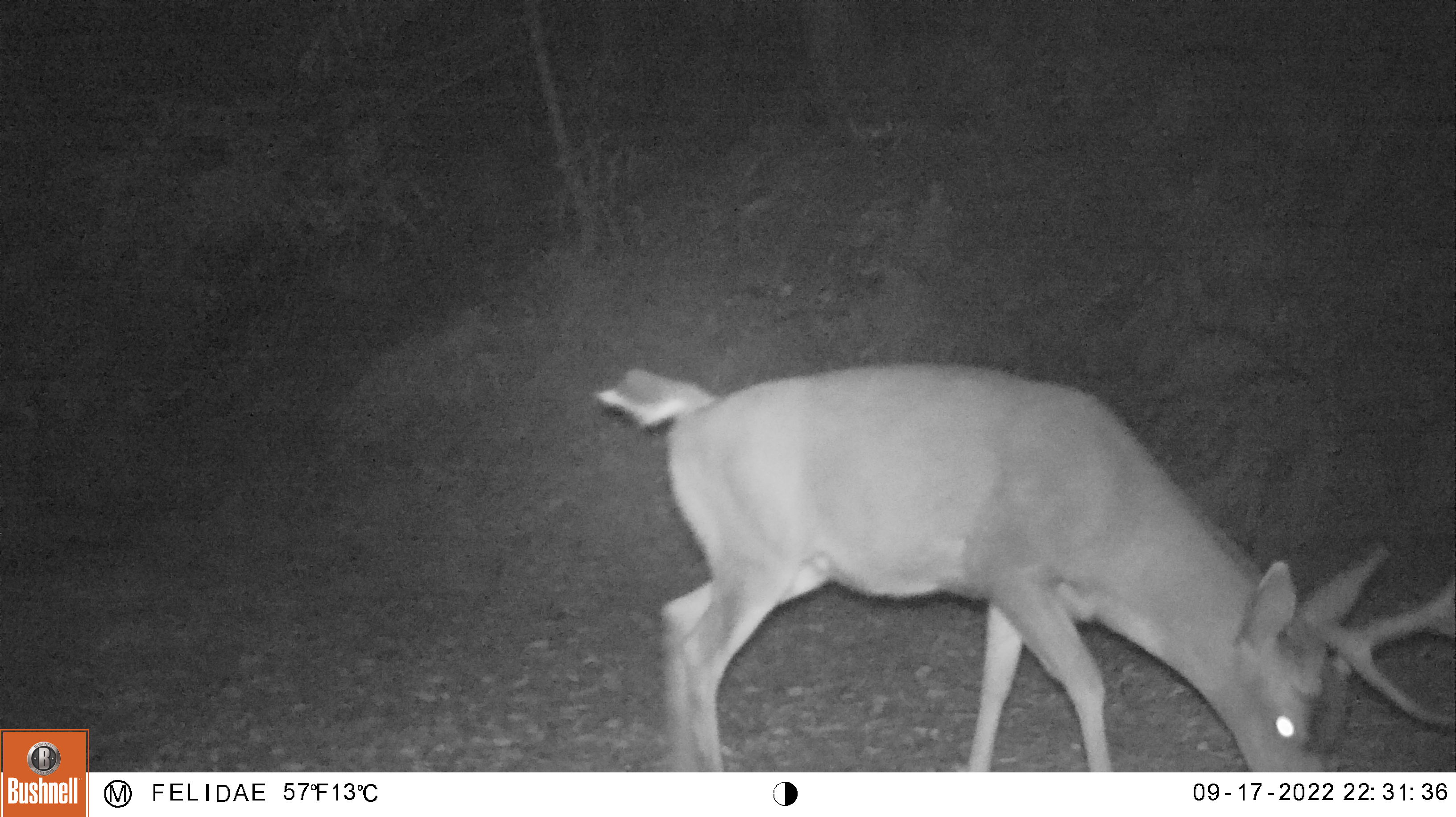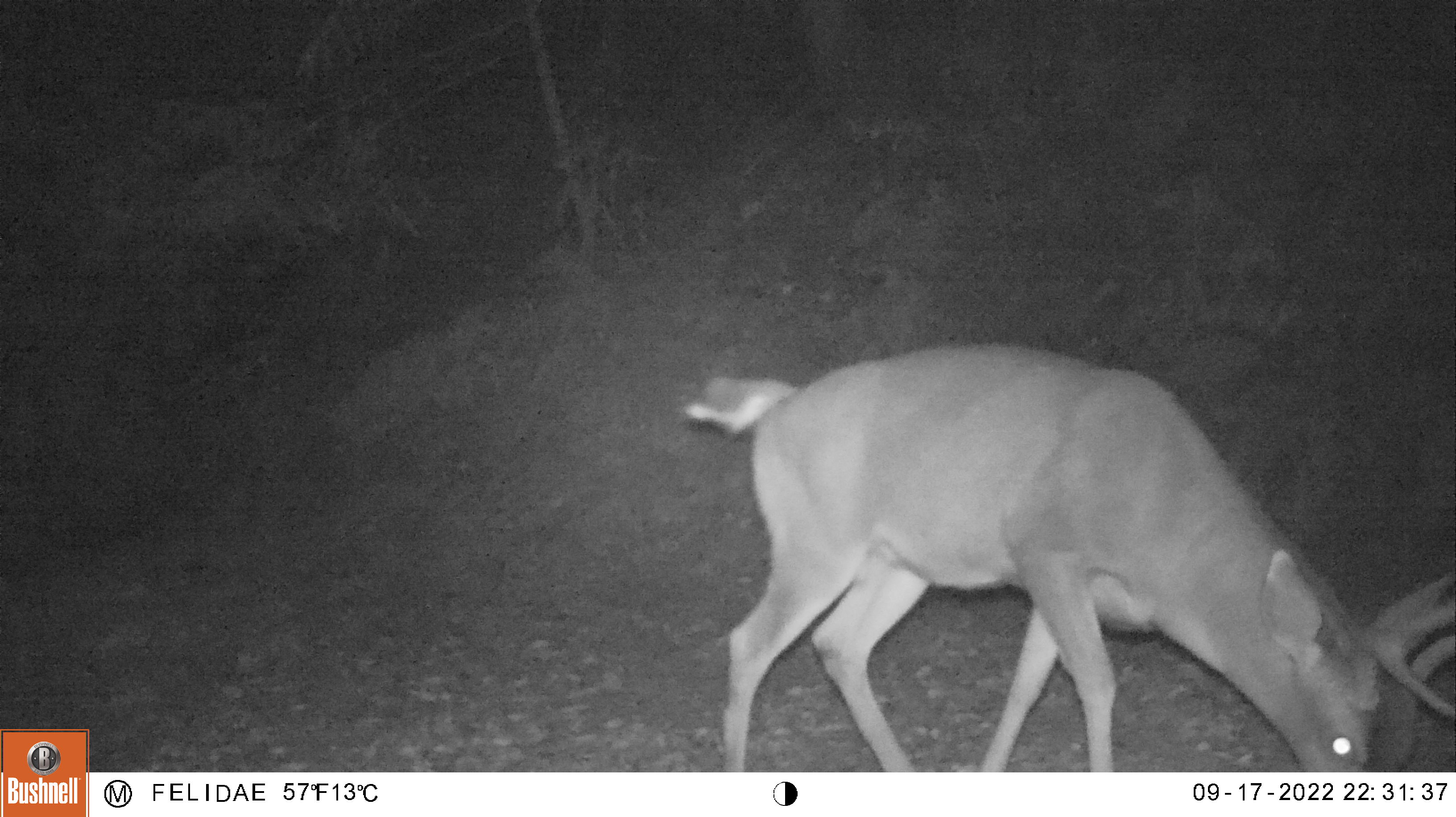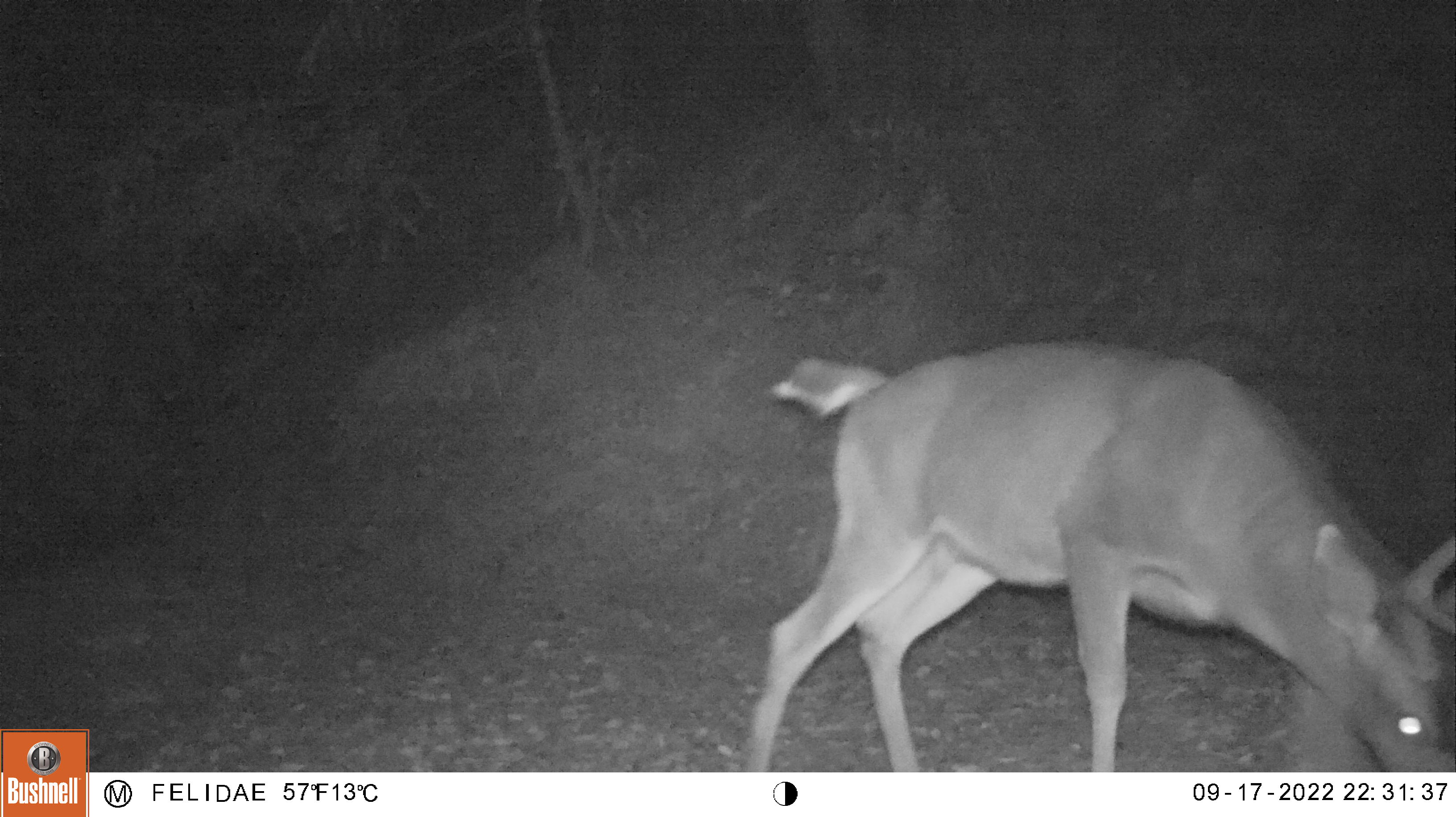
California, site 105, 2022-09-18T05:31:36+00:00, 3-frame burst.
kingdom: Animalia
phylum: Chordata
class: Mammalia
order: Artiodactyla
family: Cervidae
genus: Odocoileus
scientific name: Odocoileus hemionus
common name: mule deer